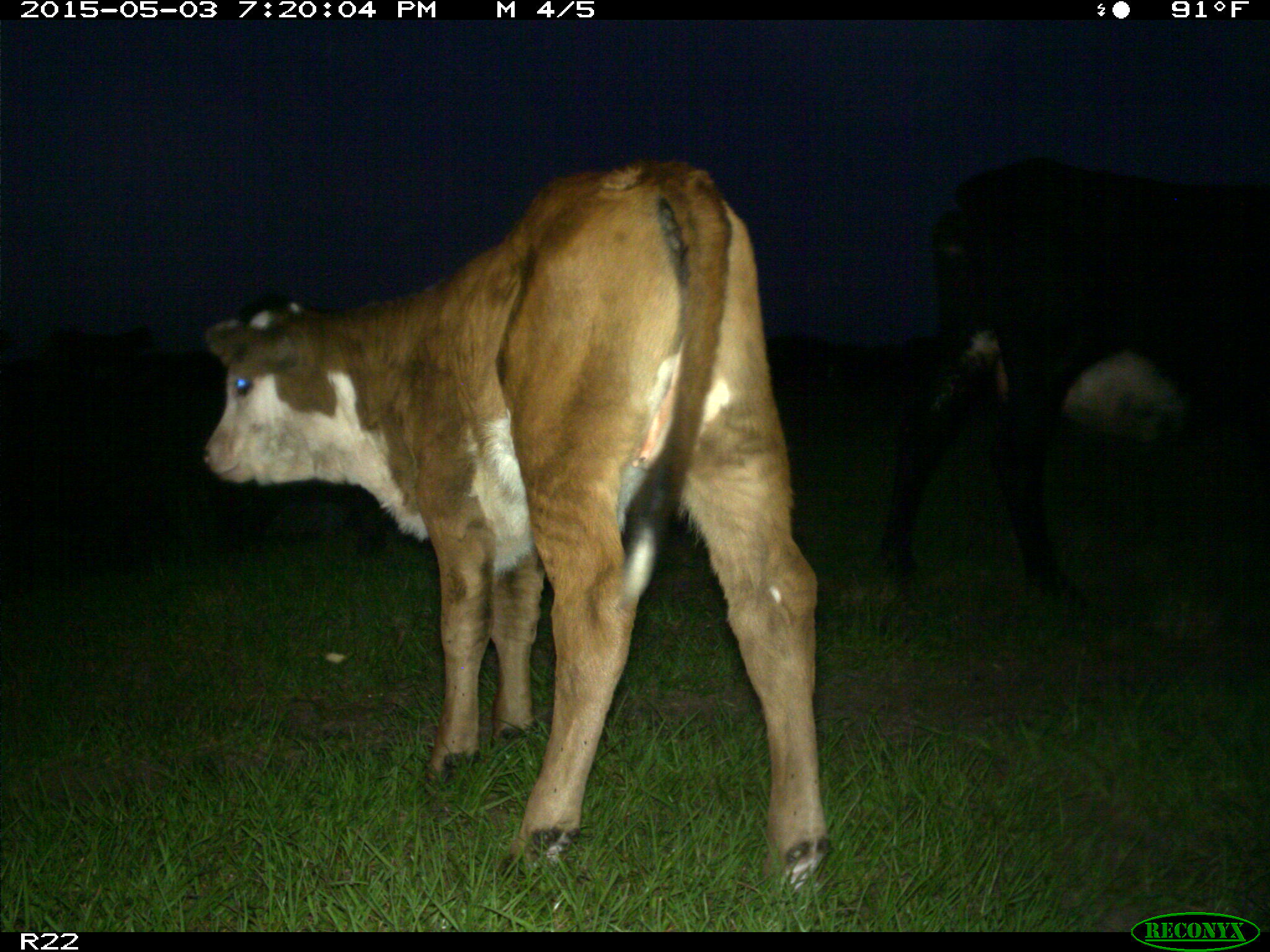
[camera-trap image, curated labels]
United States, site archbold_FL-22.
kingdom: Animalia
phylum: Chordata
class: Mammalia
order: Artiodactyla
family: Bovidae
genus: Bos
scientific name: Bos taurus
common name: domestic cow